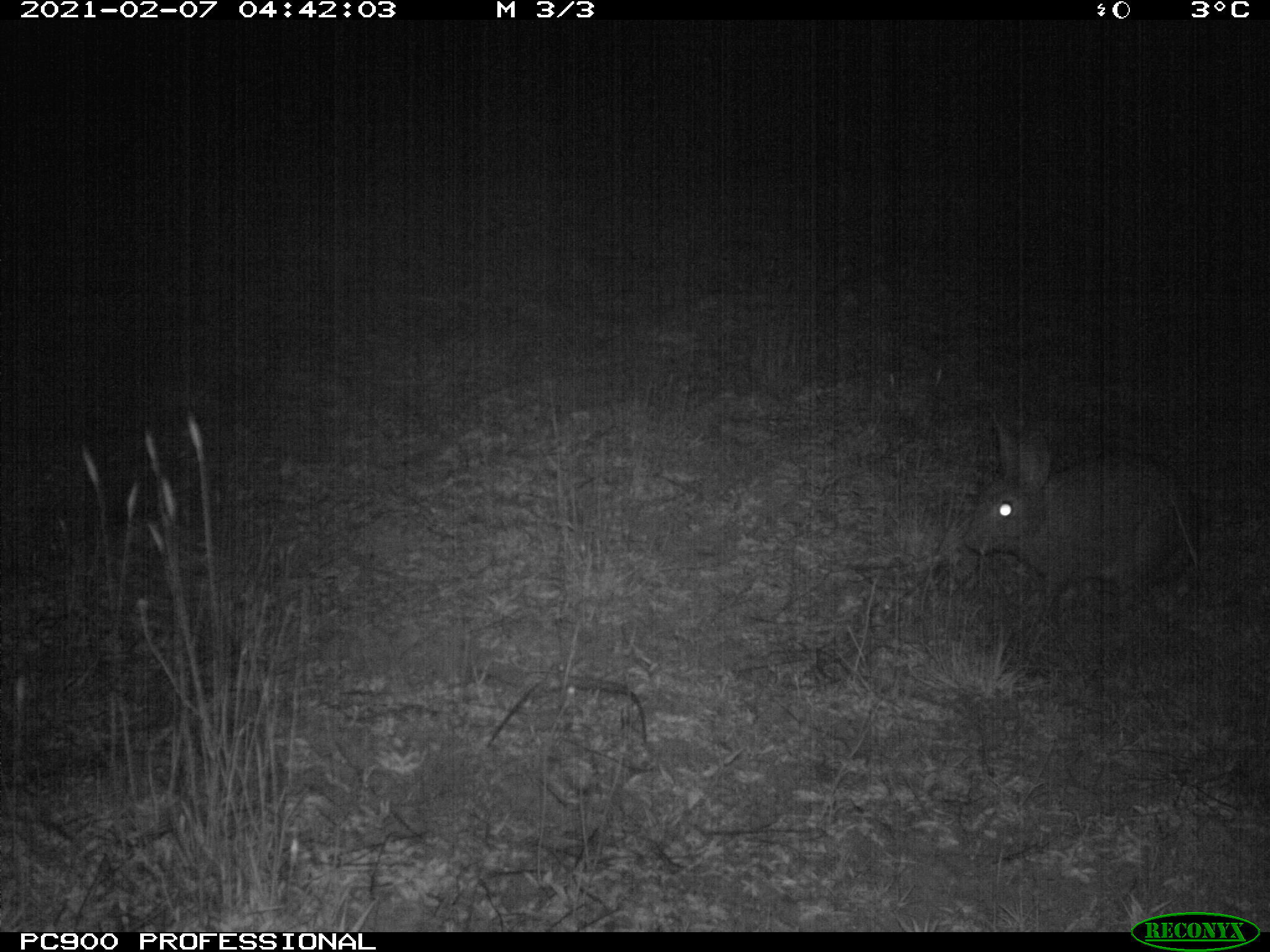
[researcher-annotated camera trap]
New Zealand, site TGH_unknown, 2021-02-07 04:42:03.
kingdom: Animalia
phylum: Chordata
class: Mammalia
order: Lagomorpha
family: Leporidae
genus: Oryctolagus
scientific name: Oryctolagus cuniculus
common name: european rabbit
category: rabbit